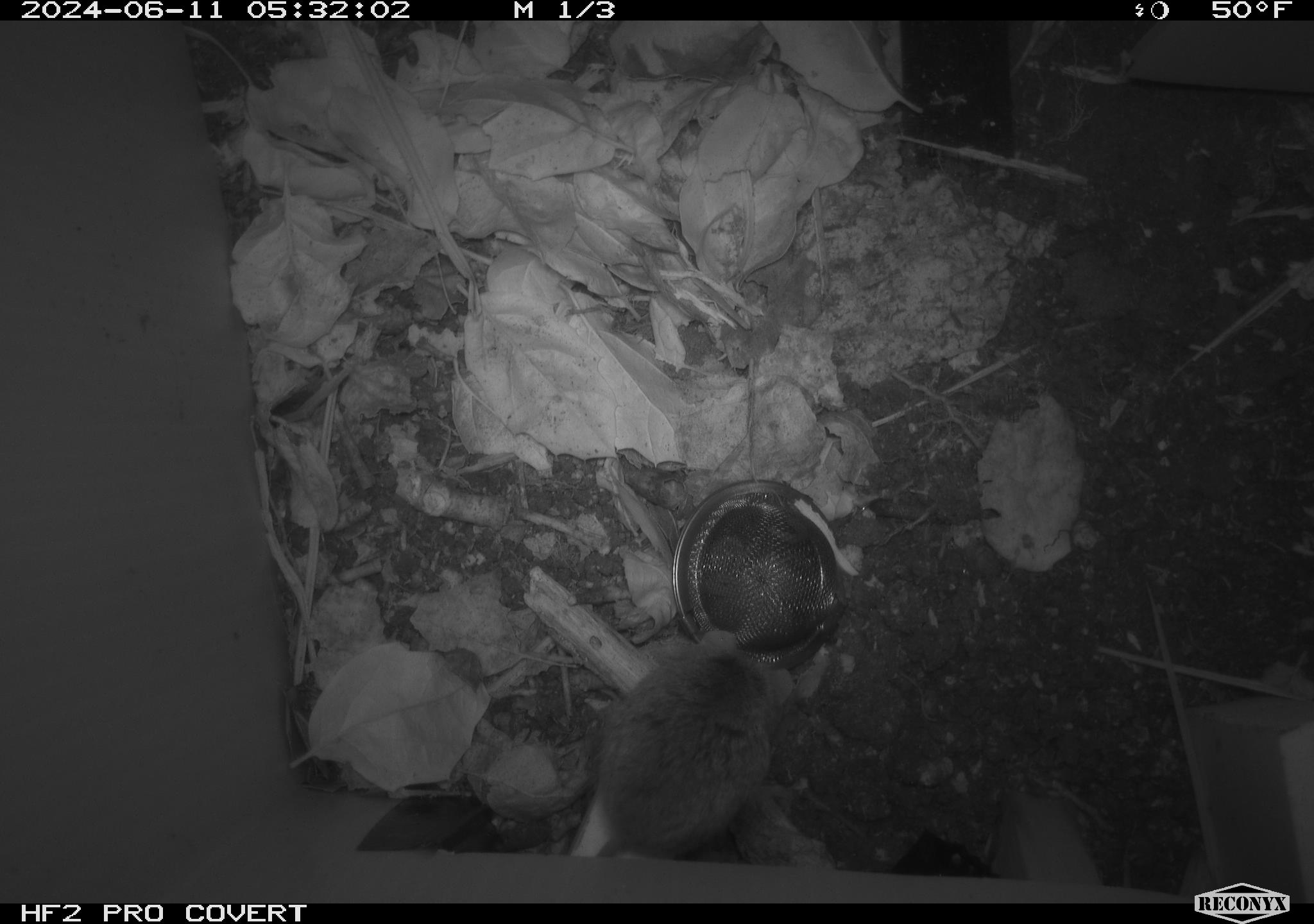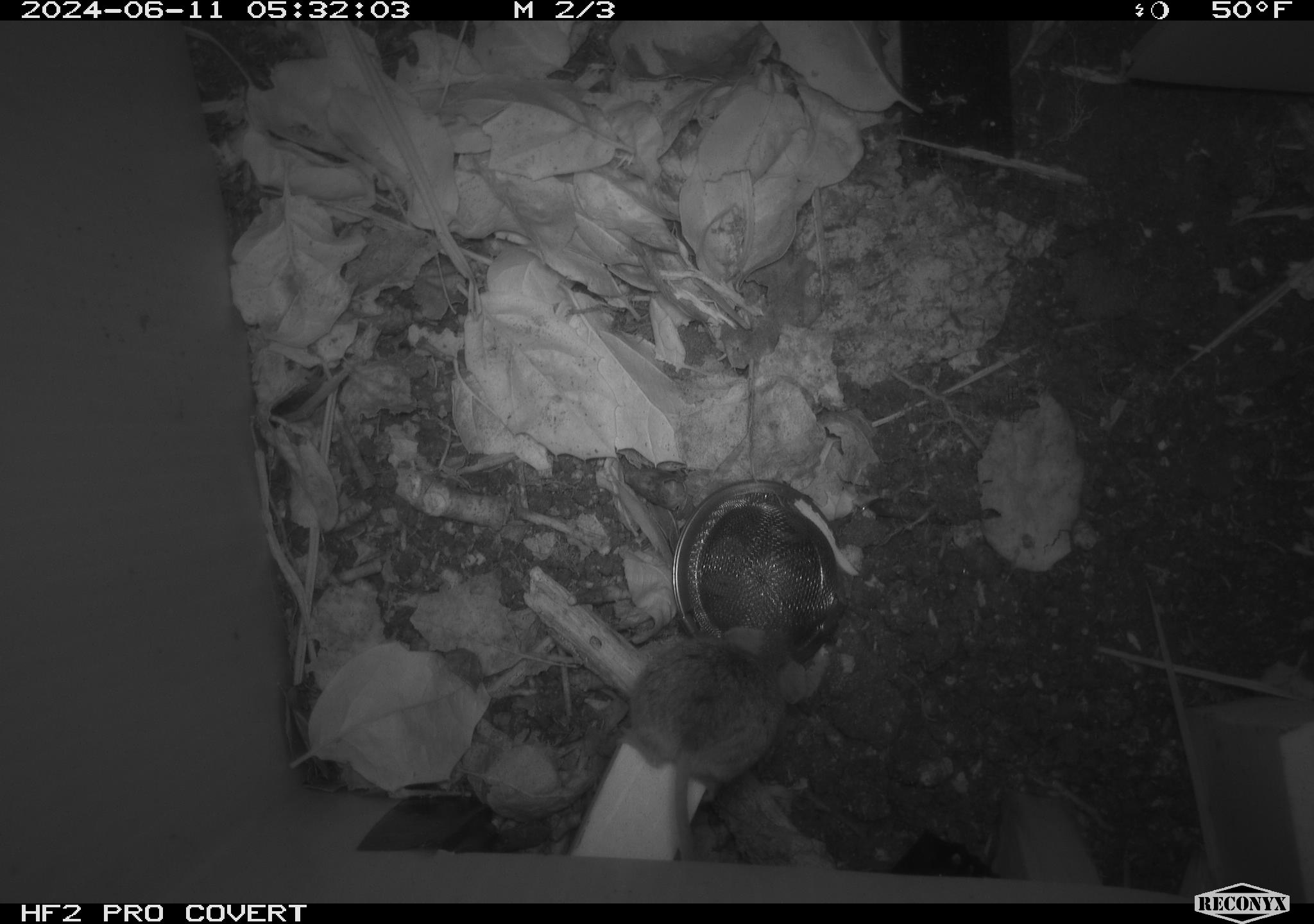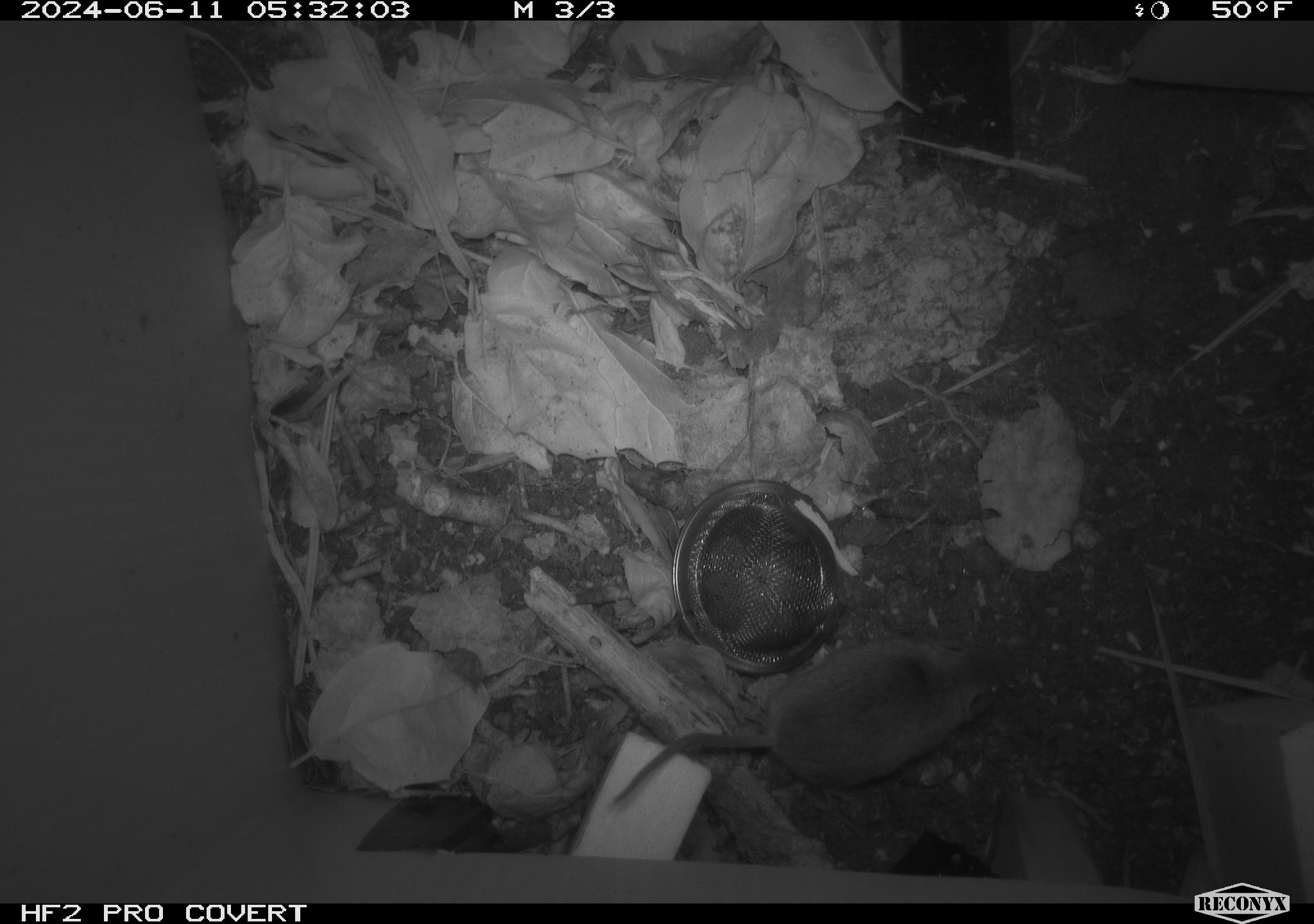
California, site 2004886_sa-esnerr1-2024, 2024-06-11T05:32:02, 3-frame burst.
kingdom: Animalia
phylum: Chordata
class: Mammalia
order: Rodentia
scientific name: Rodentia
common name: rodent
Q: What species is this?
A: Rodent (Rodentia).